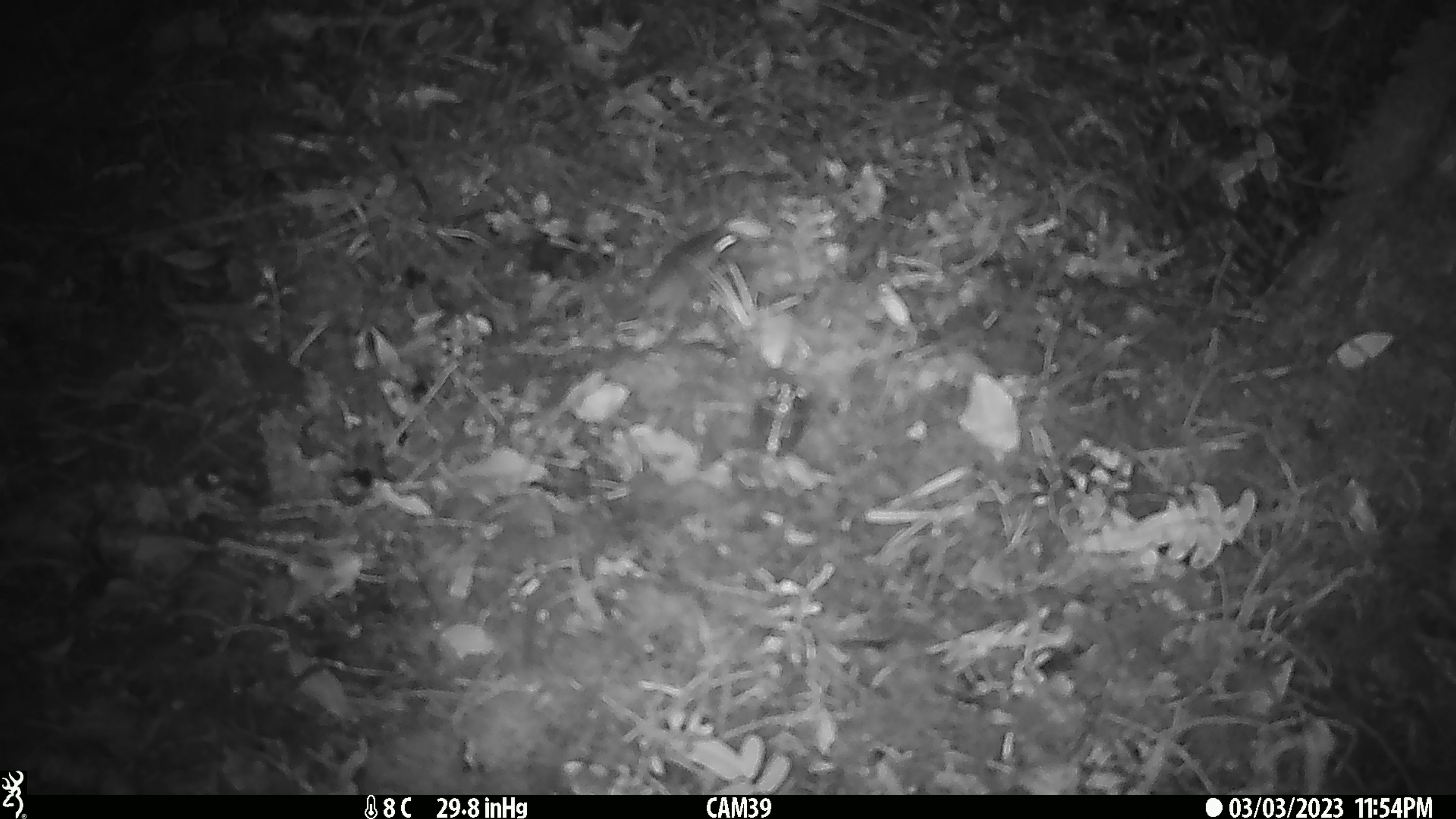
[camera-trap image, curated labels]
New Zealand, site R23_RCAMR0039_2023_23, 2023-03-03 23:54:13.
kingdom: Animalia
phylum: Chordata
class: Mammalia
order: Rodentia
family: Muridae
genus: Mus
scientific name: Mus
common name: mouse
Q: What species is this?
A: Mouse (Mus).